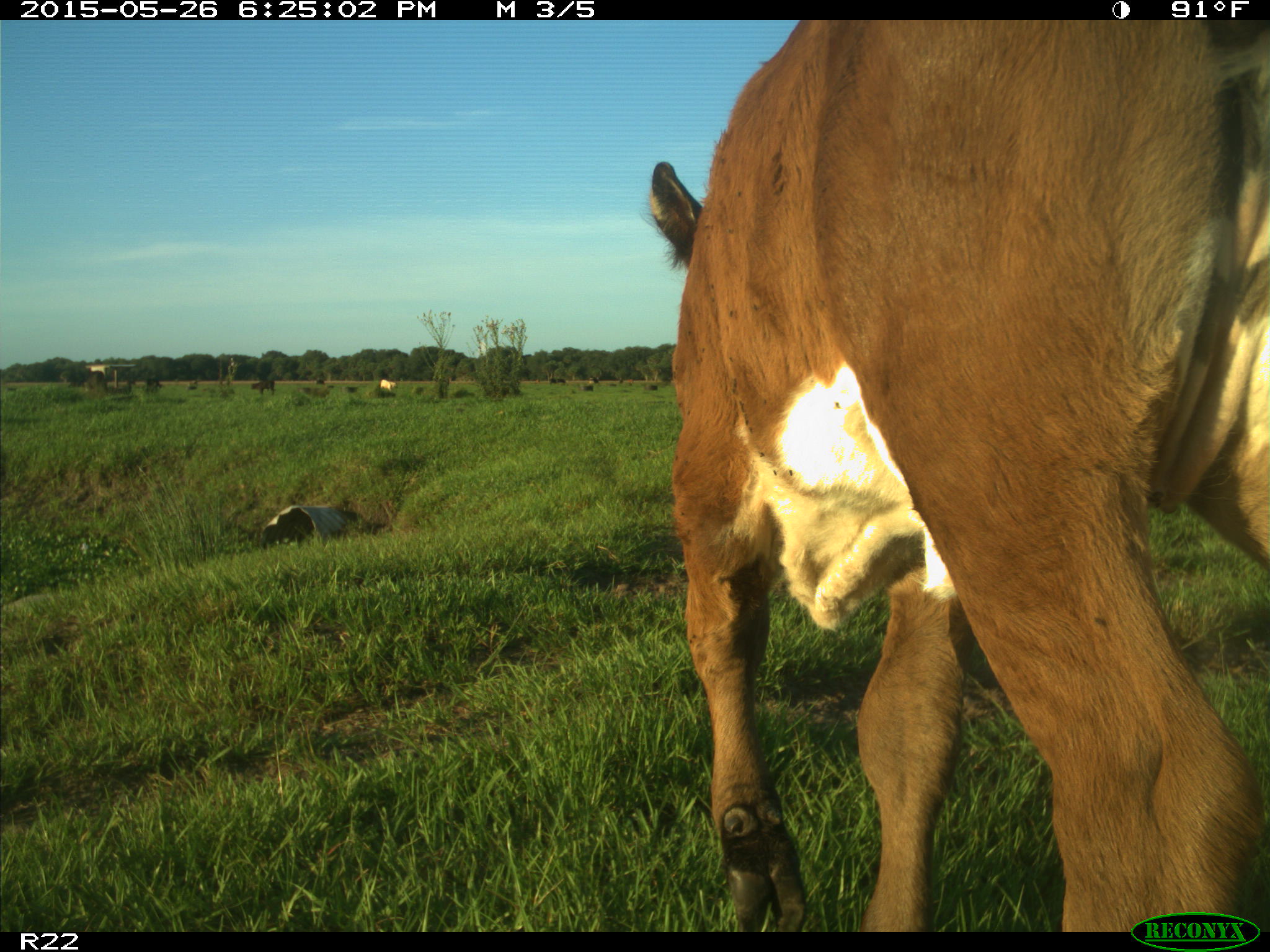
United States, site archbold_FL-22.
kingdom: Animalia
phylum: Chordata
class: Mammalia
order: Artiodactyla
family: Bovidae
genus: Bos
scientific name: Bos taurus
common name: domestic cow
Bos taurus (domestic cow).